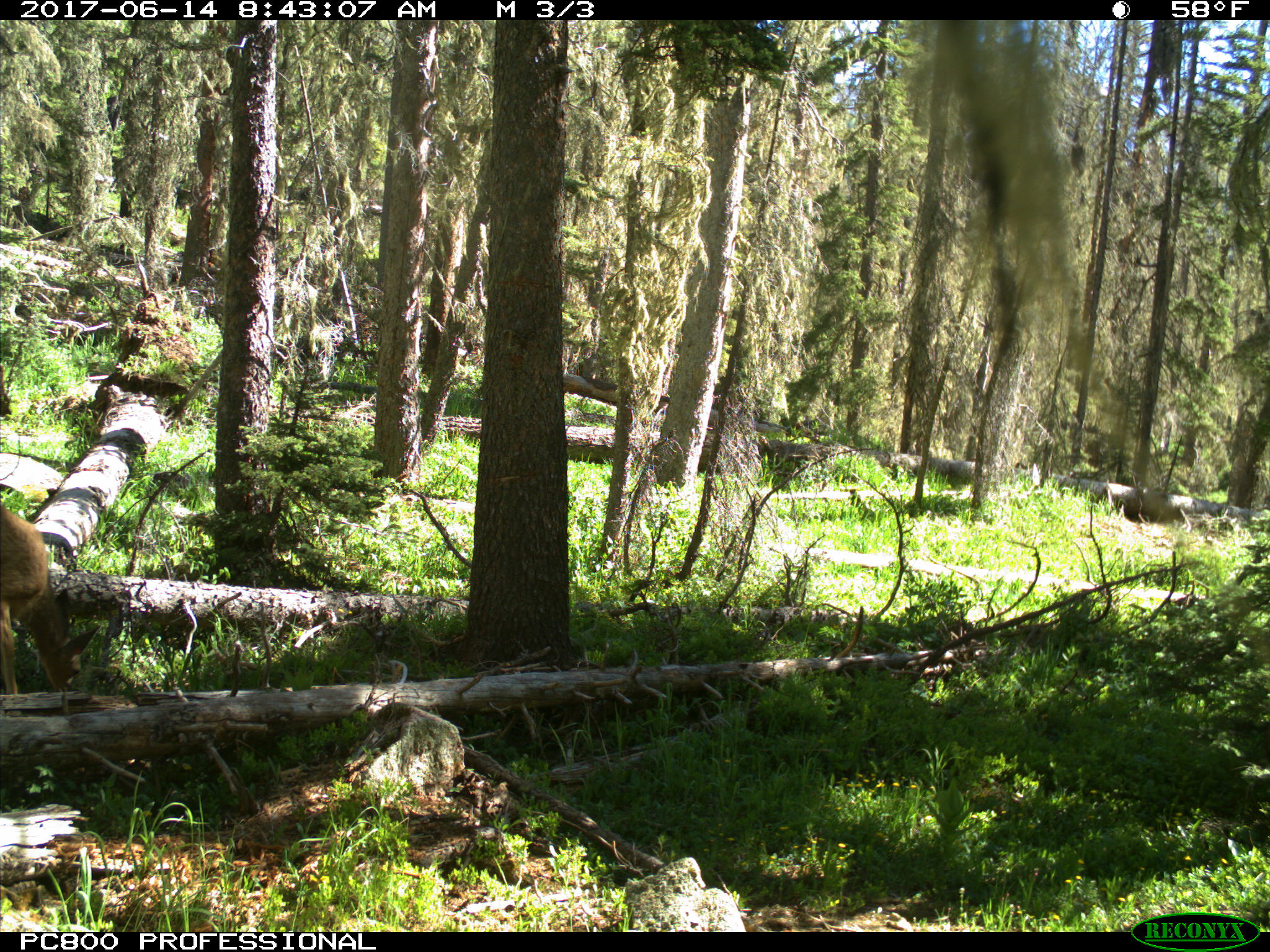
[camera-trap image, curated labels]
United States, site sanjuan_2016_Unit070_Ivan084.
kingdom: Animalia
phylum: Chordata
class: Mammalia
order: Artiodactyla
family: Cervidae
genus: Odocoileus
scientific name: Odocoileus hemionus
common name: mule deer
Odocoileus hemionus (mule deer).